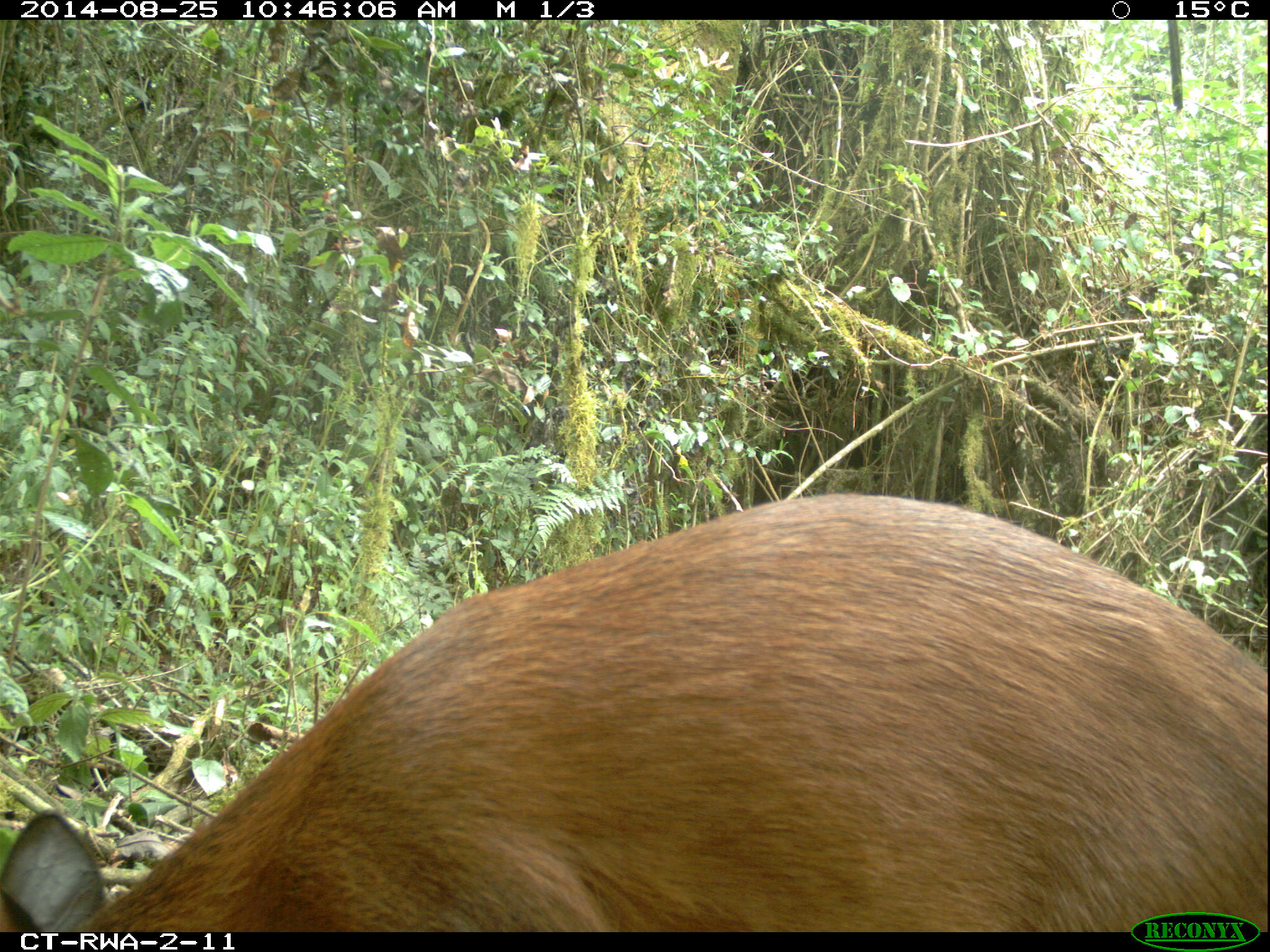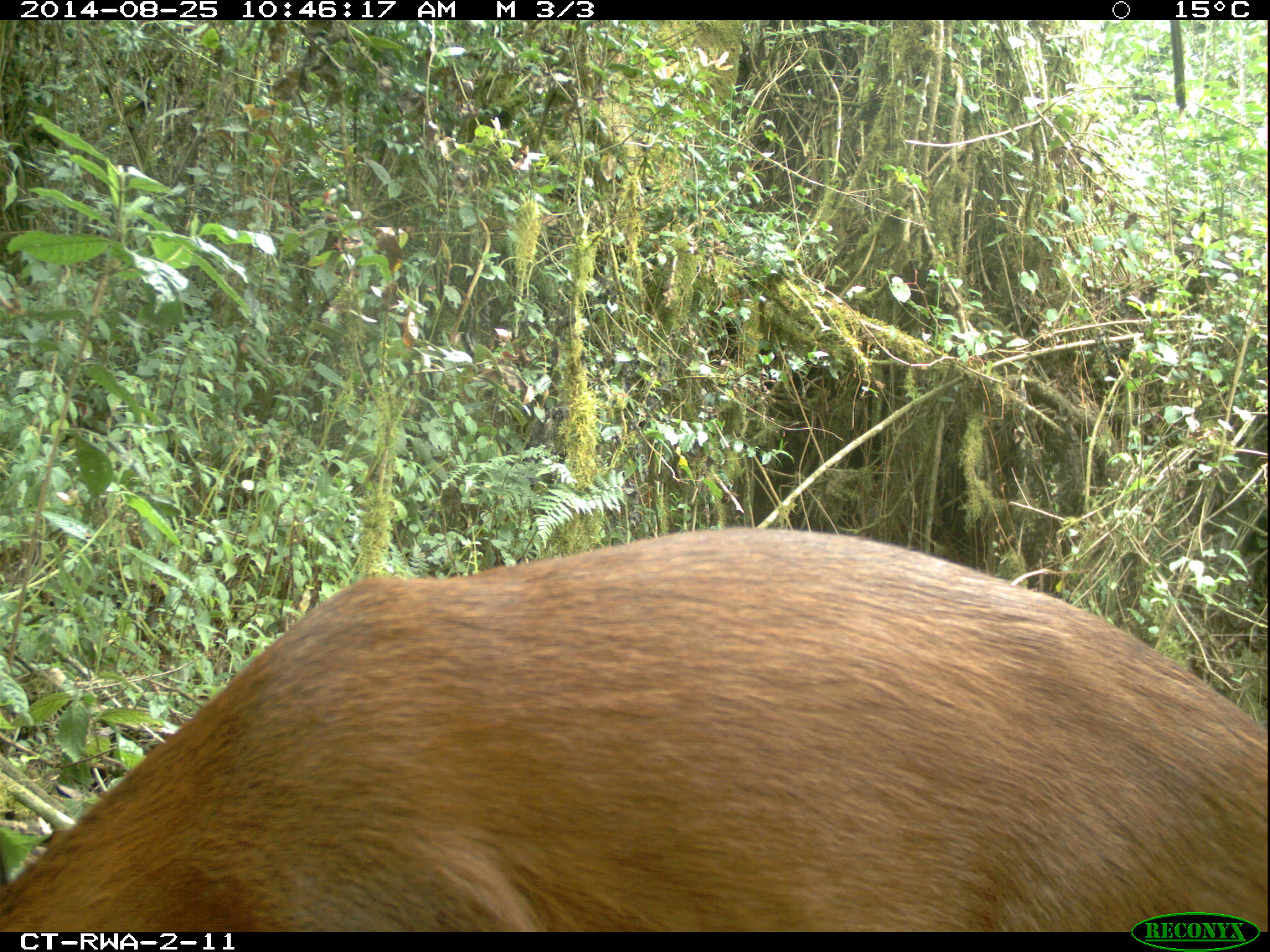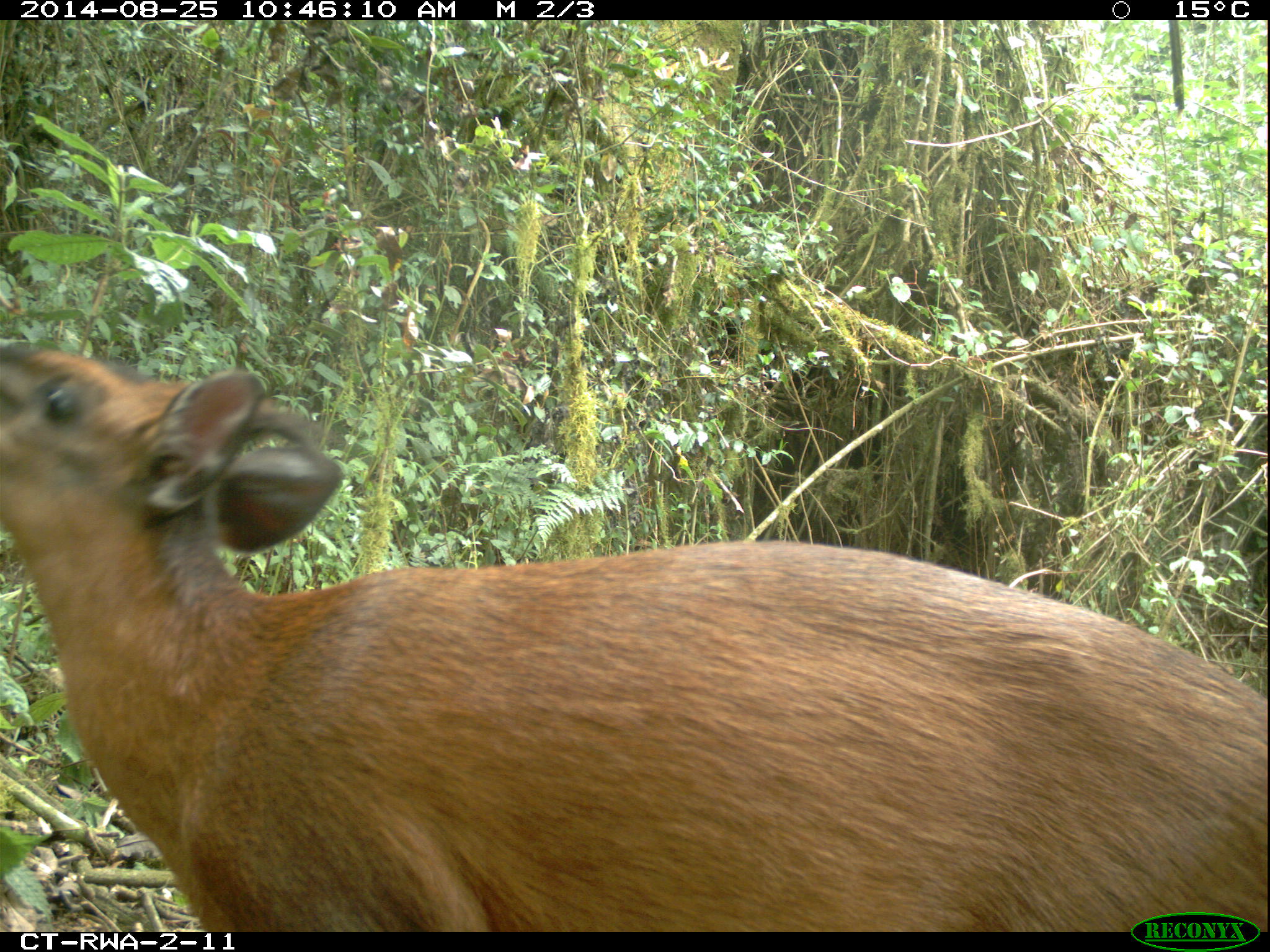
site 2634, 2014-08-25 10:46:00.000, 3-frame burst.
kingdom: Animalia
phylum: Chordata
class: Mammalia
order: Artiodactyla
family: Bovidae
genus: Cephalophus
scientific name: Cephalophus nigrifrons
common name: black-fronted duiker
Cephalophus nigrifrons (black-fronted duiker), count 1.